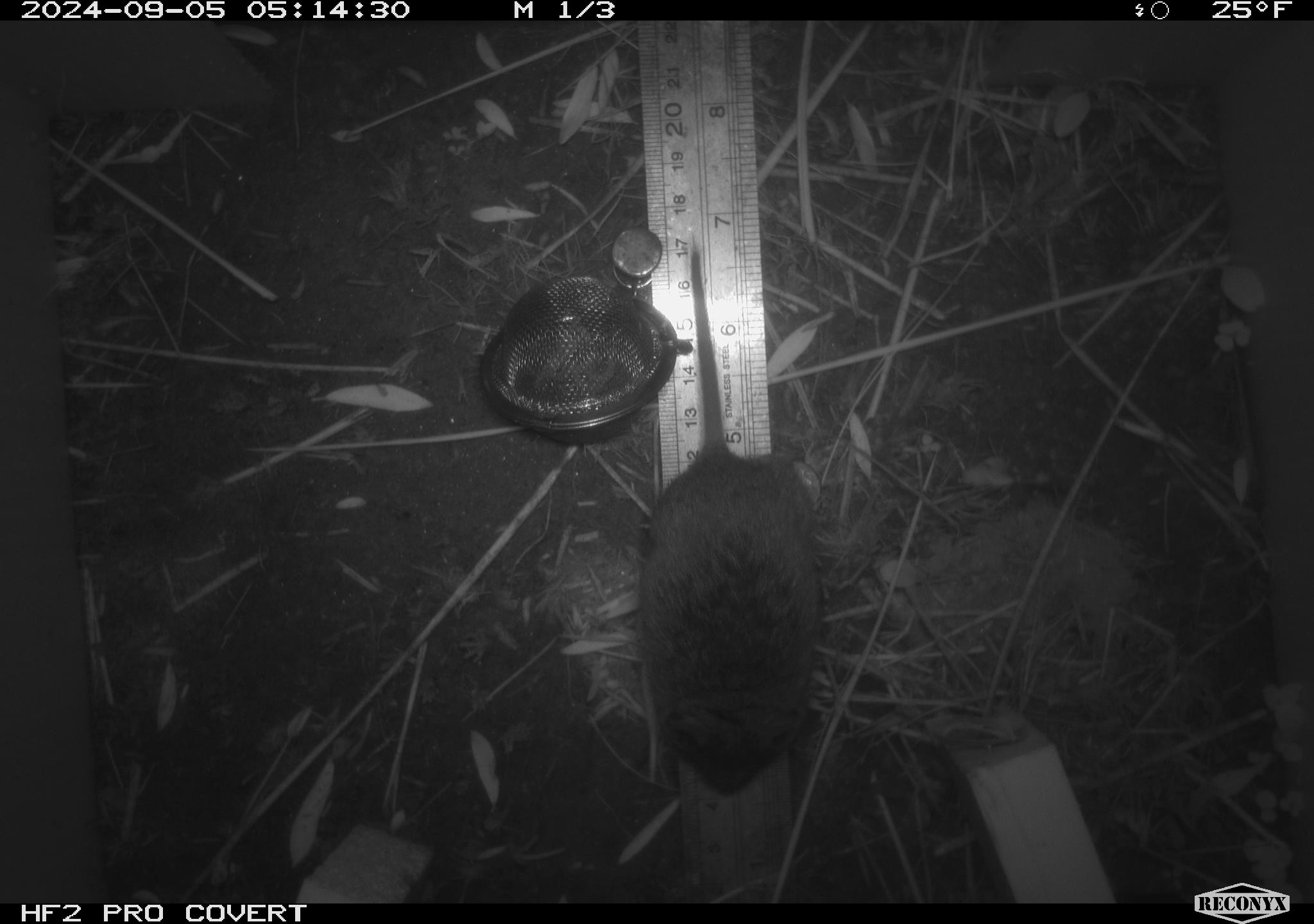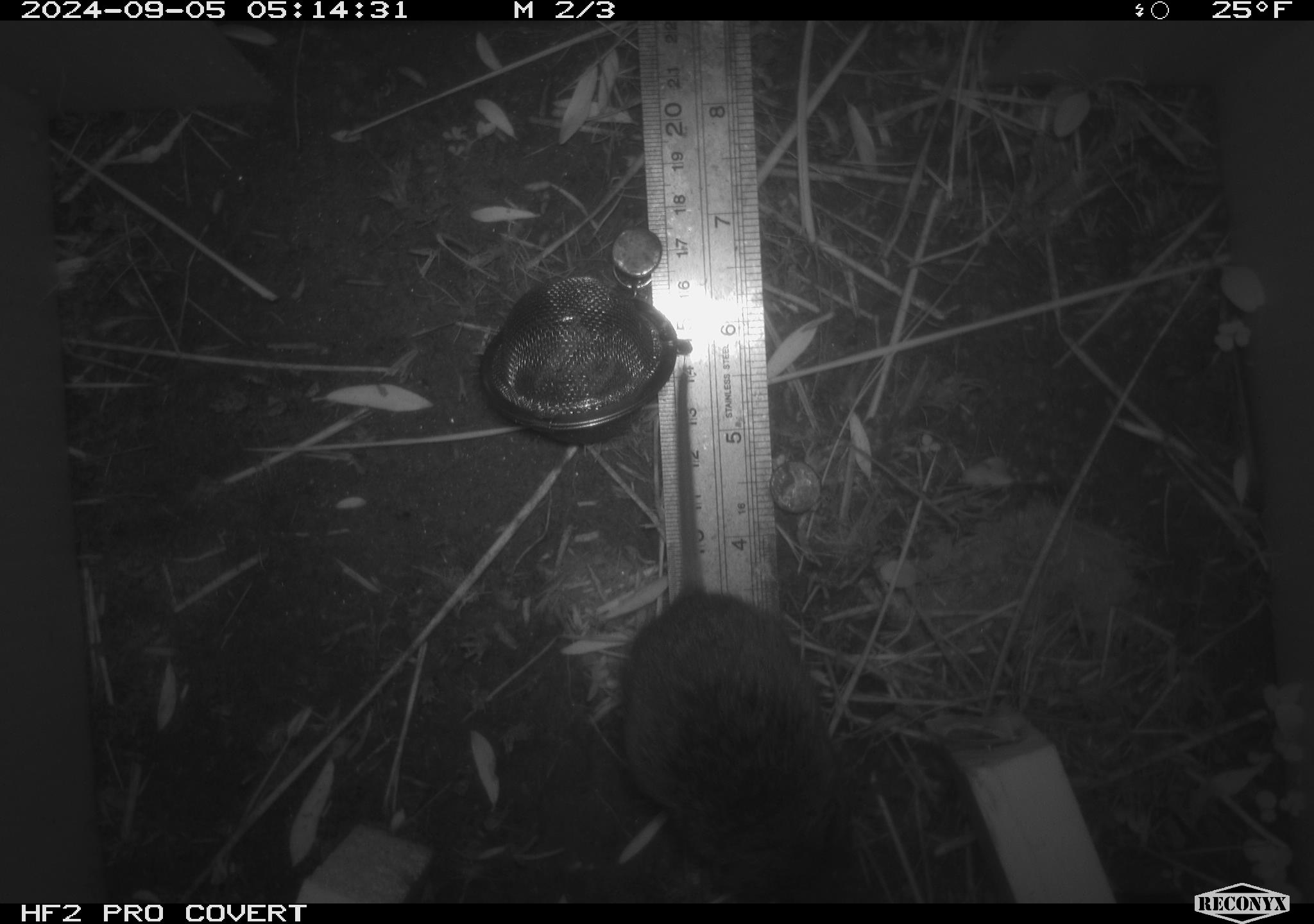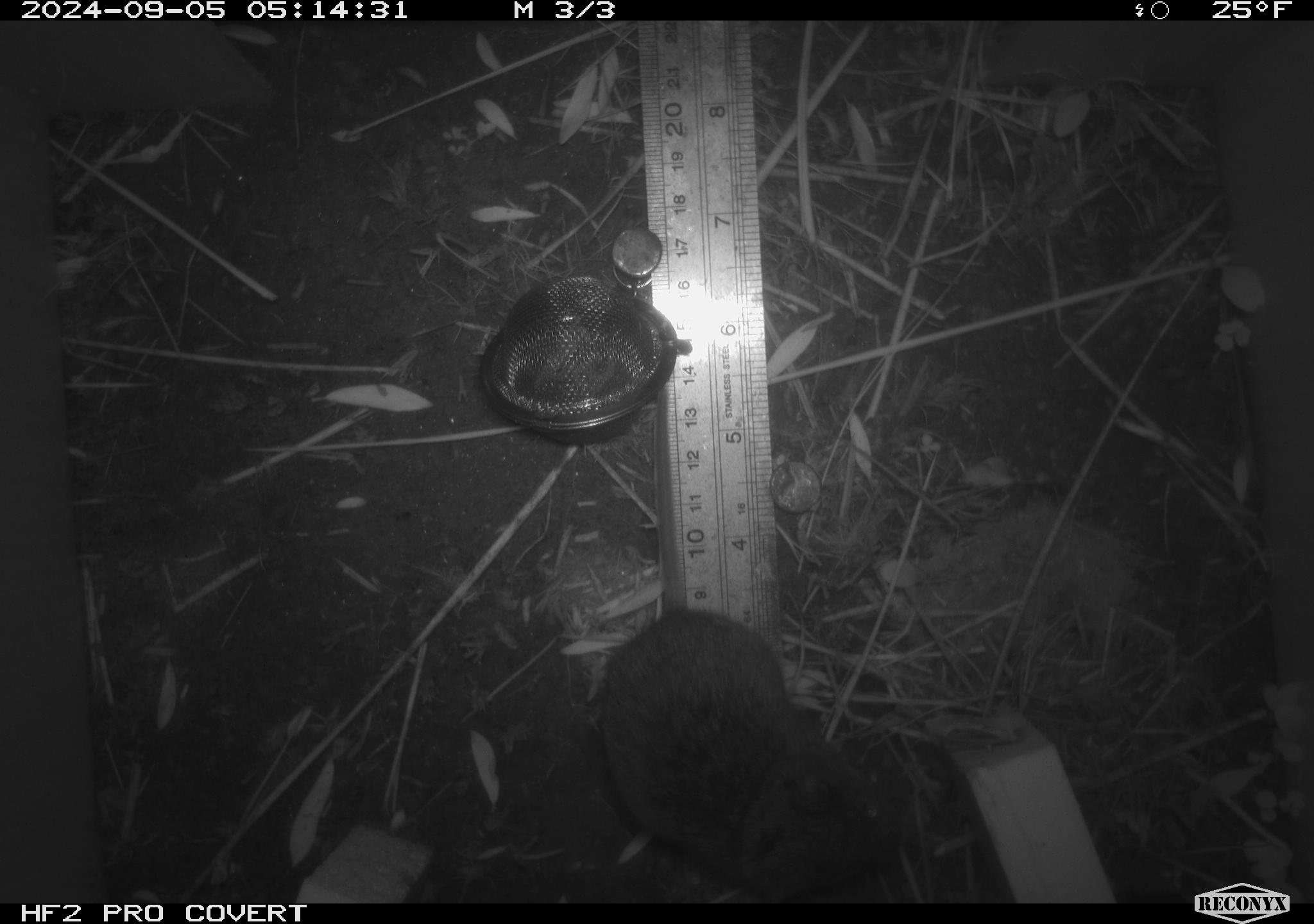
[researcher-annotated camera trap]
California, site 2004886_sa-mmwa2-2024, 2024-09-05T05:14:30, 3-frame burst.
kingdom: Animalia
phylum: Chordata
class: Mammalia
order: Rodentia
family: Cricetidae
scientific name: Arvicolinae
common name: voles, lemmings, and muskrats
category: arvicolinae subfamily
Arvicolinae subfamily (voles, lemmings, and muskrats) (Arvicolinae).